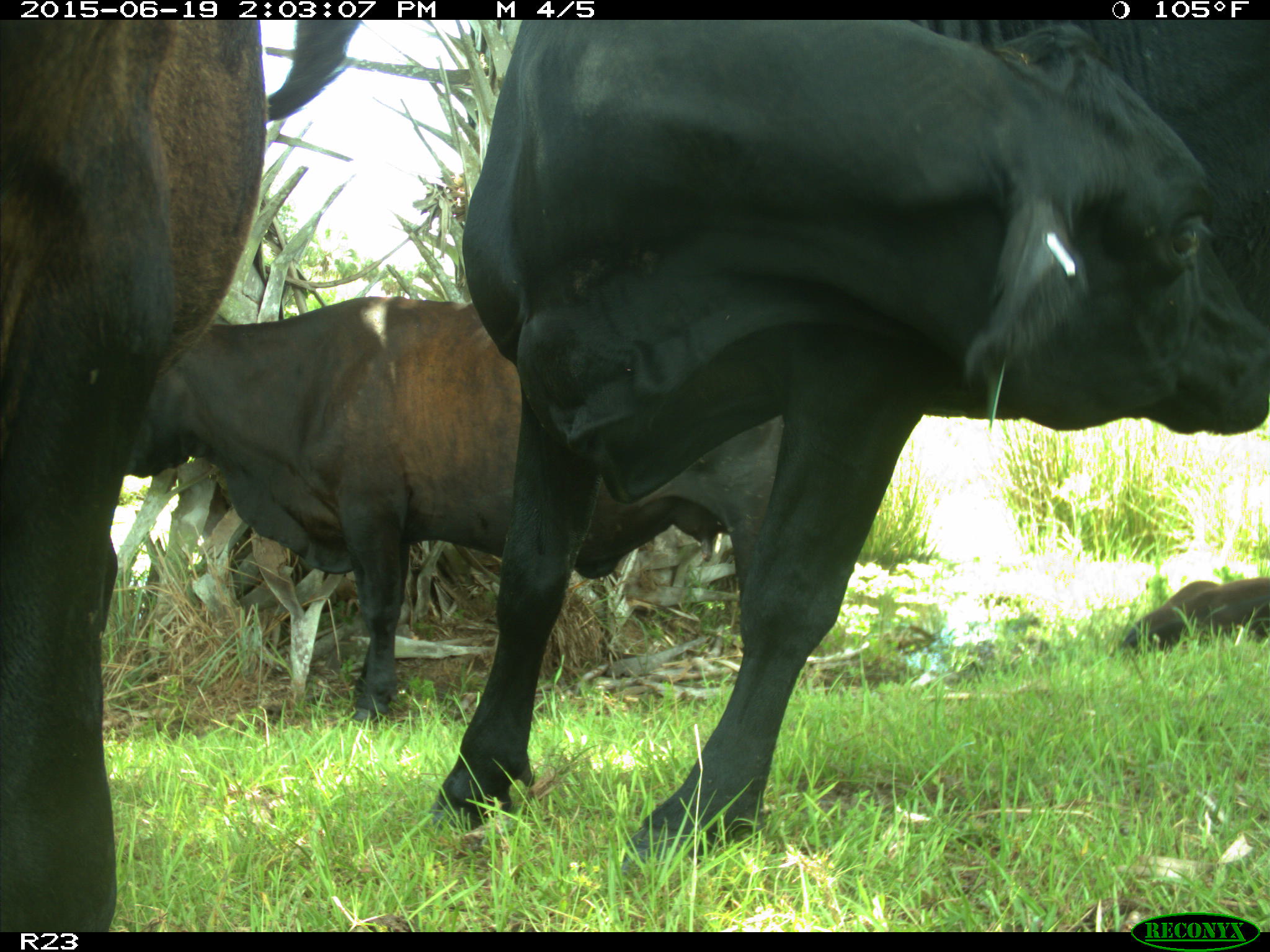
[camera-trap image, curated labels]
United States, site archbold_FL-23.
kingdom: Animalia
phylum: Chordata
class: Aves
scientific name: Aves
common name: birds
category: unidentified bird